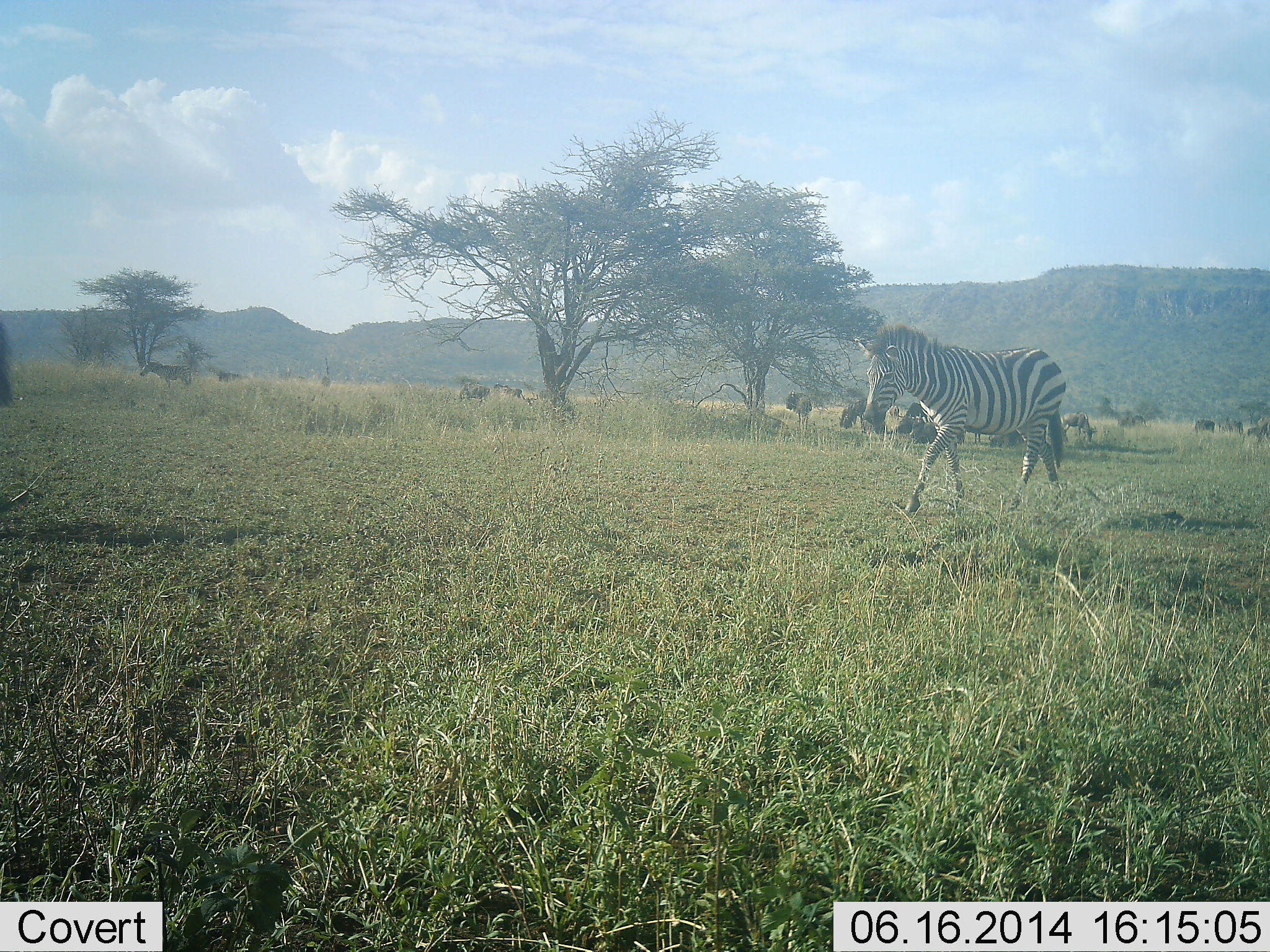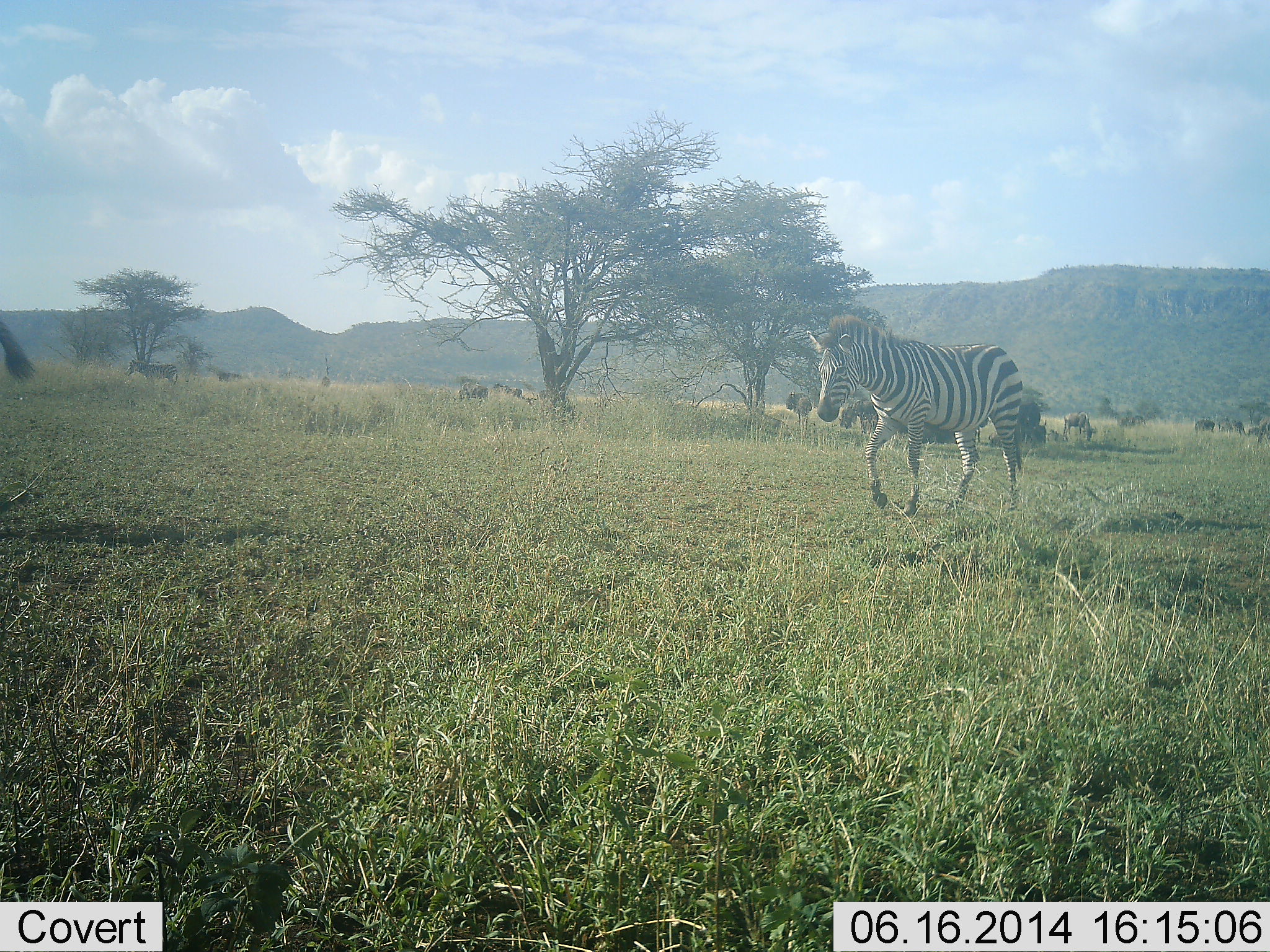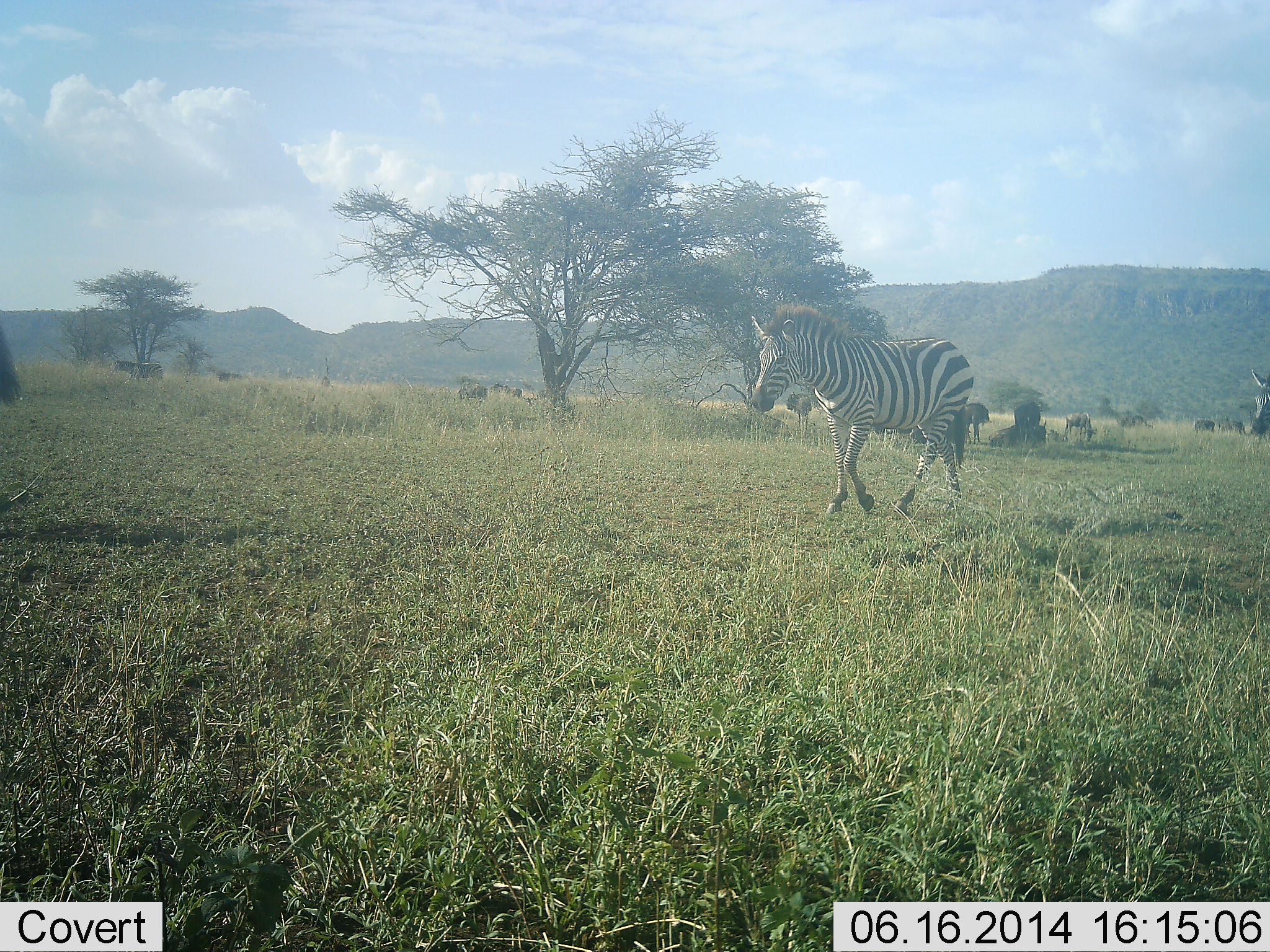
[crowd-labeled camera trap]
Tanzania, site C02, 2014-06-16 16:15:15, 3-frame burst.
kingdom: Animalia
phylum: Chordata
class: Mammalia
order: Perissodactyla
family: Equidae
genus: Equus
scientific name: Equus quagga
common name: plains zebra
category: zebra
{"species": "zebra (plains zebra) (Equus quagga)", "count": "5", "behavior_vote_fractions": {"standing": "42%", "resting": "0%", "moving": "92%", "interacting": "0%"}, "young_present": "0%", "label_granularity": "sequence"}